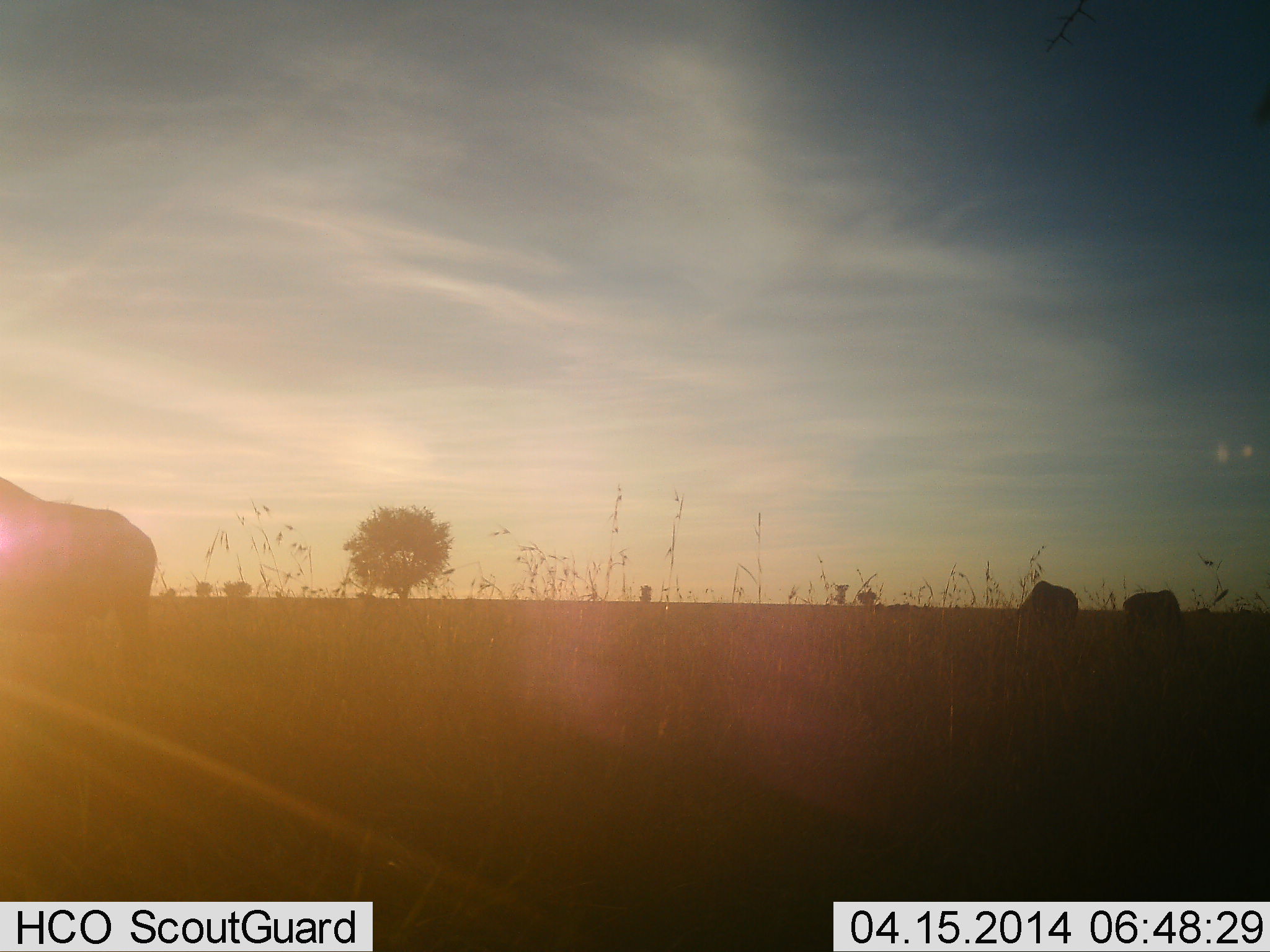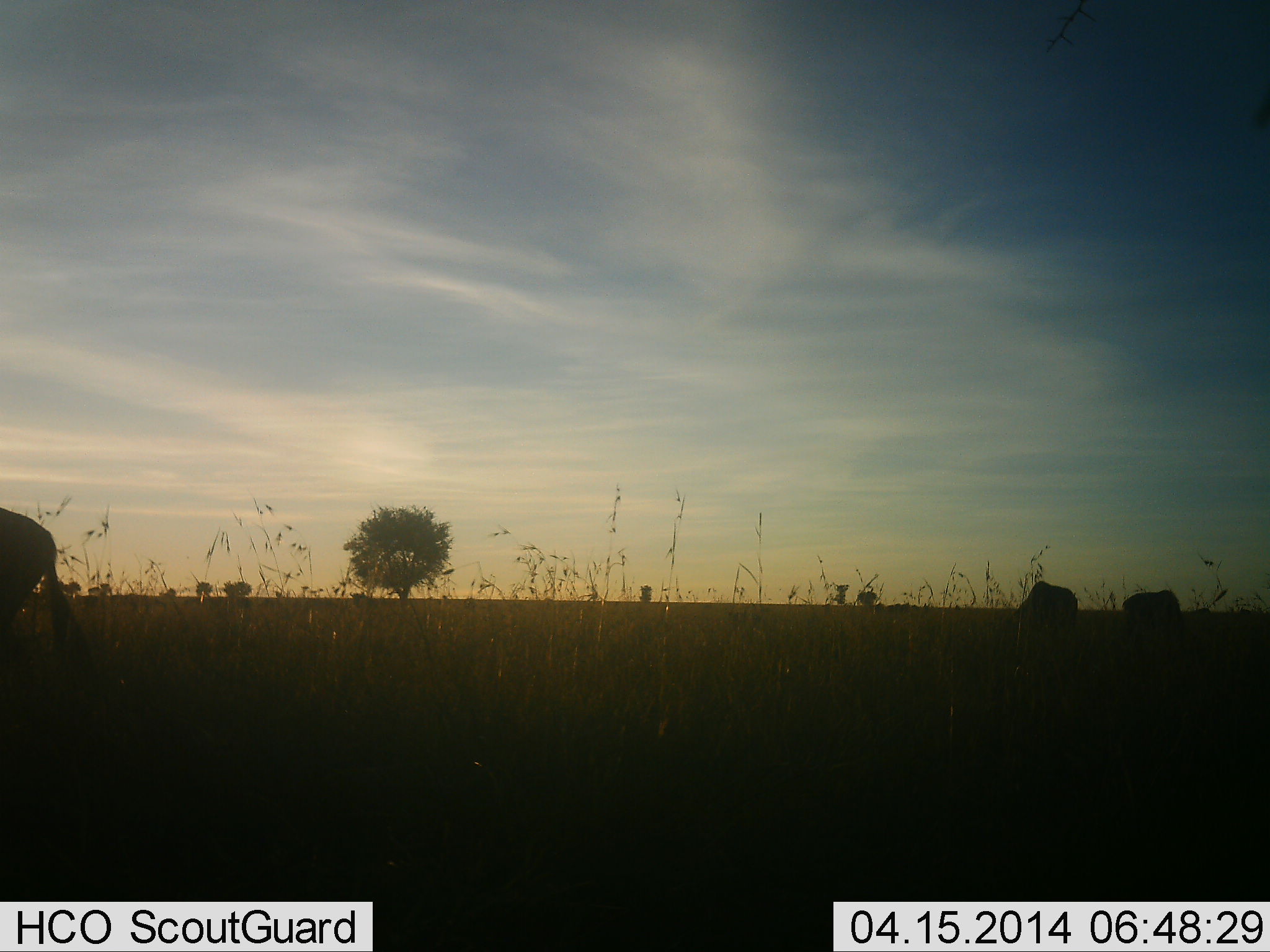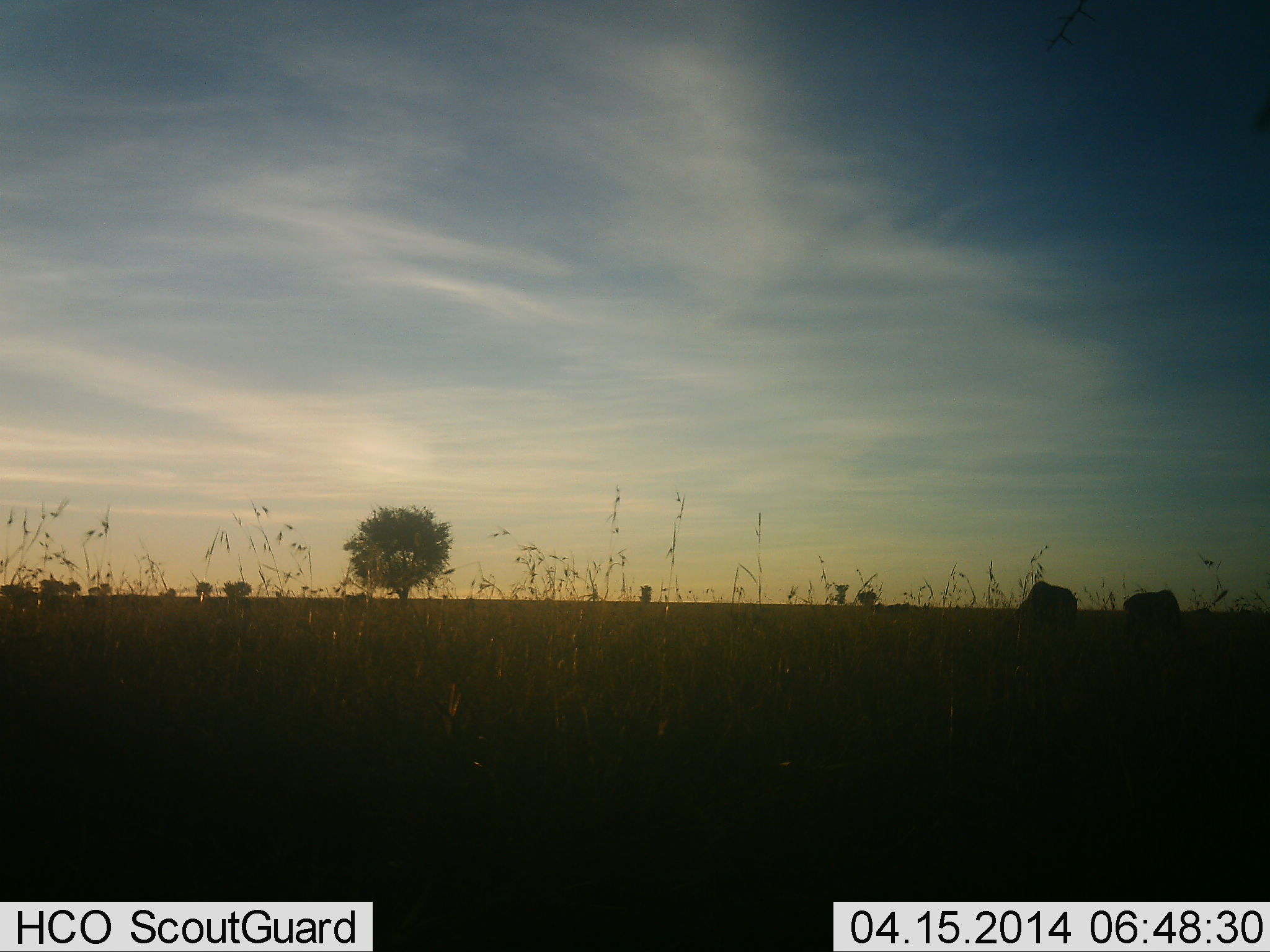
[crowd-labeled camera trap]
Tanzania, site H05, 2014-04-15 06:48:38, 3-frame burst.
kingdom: Animalia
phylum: Chordata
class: Mammalia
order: Artiodactyla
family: Bovidae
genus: Connochaetes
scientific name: Connochaetes taurinus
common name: blue wildebeest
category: wildebeest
Wildebeest (blue wildebeest) (Connochaetes taurinus), count 3. Behavior (volunteer vote fractions): standing 20%, resting 0%, moving 90%, interacting 0%. Young present (vote fraction): 0%. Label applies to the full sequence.